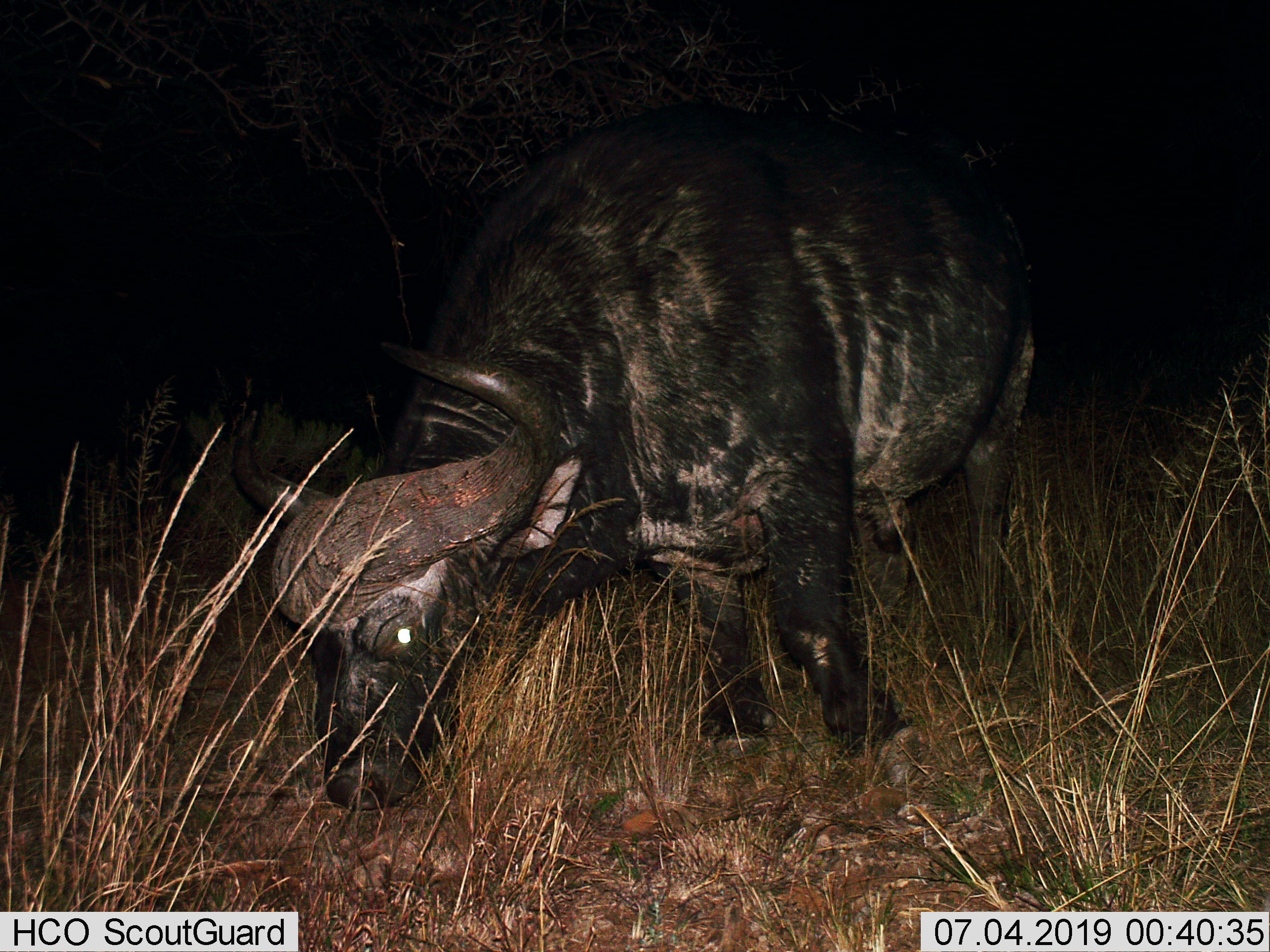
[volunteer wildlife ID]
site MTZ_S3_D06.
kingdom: Animalia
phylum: Chordata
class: Mammalia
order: Artiodactyla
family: Bovidae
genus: Syncerus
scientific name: Syncerus caffer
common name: african buffalo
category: buffalo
Buffalo (african buffalo) (Syncerus caffer), count 1. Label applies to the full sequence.